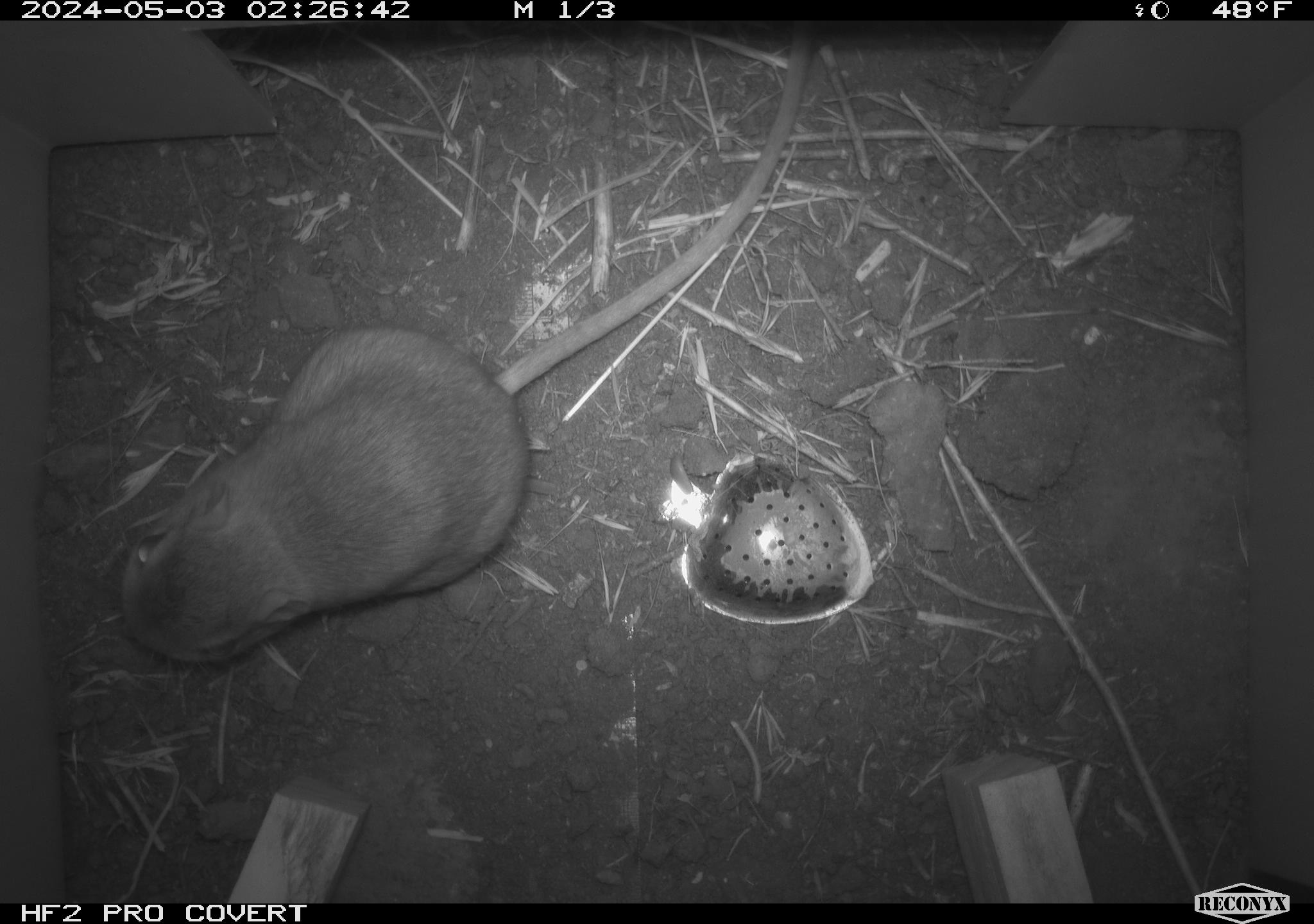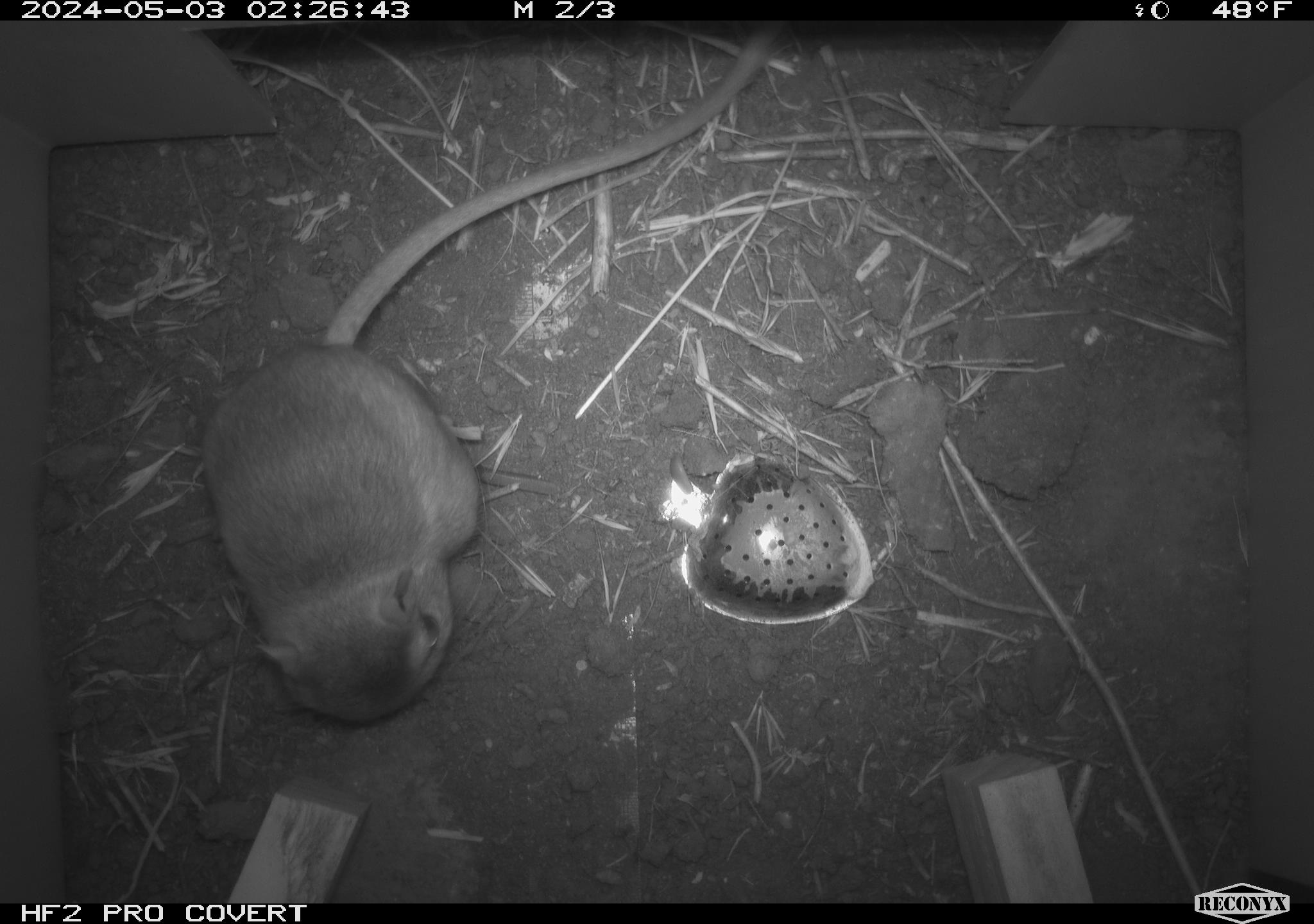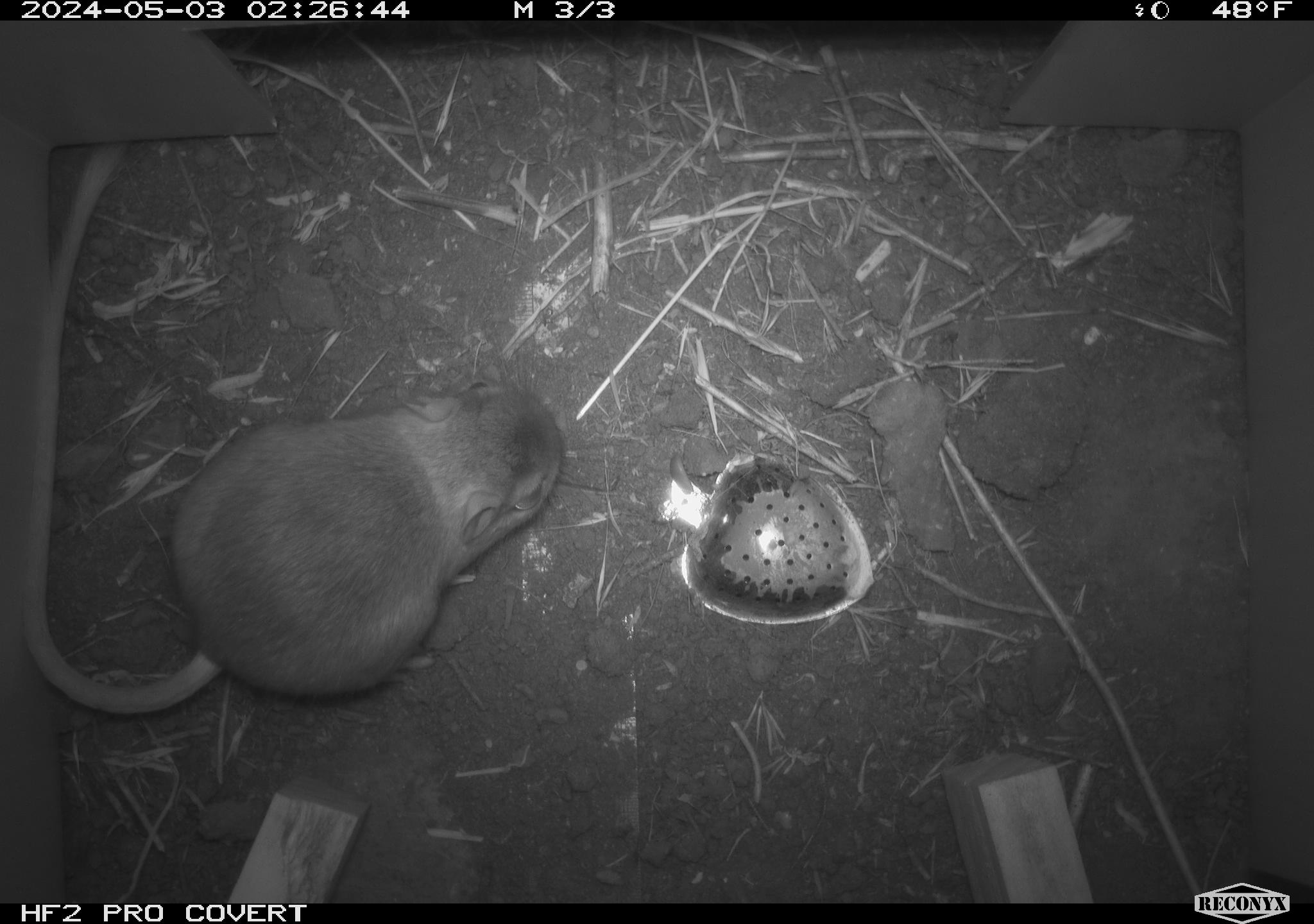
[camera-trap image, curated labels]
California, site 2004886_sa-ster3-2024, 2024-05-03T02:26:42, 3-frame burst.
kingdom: Animalia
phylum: Chordata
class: Mammalia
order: Rodentia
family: Heteromyidae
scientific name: Heteromyidae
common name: kangaroo rats and pocket mice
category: heteromyidae family